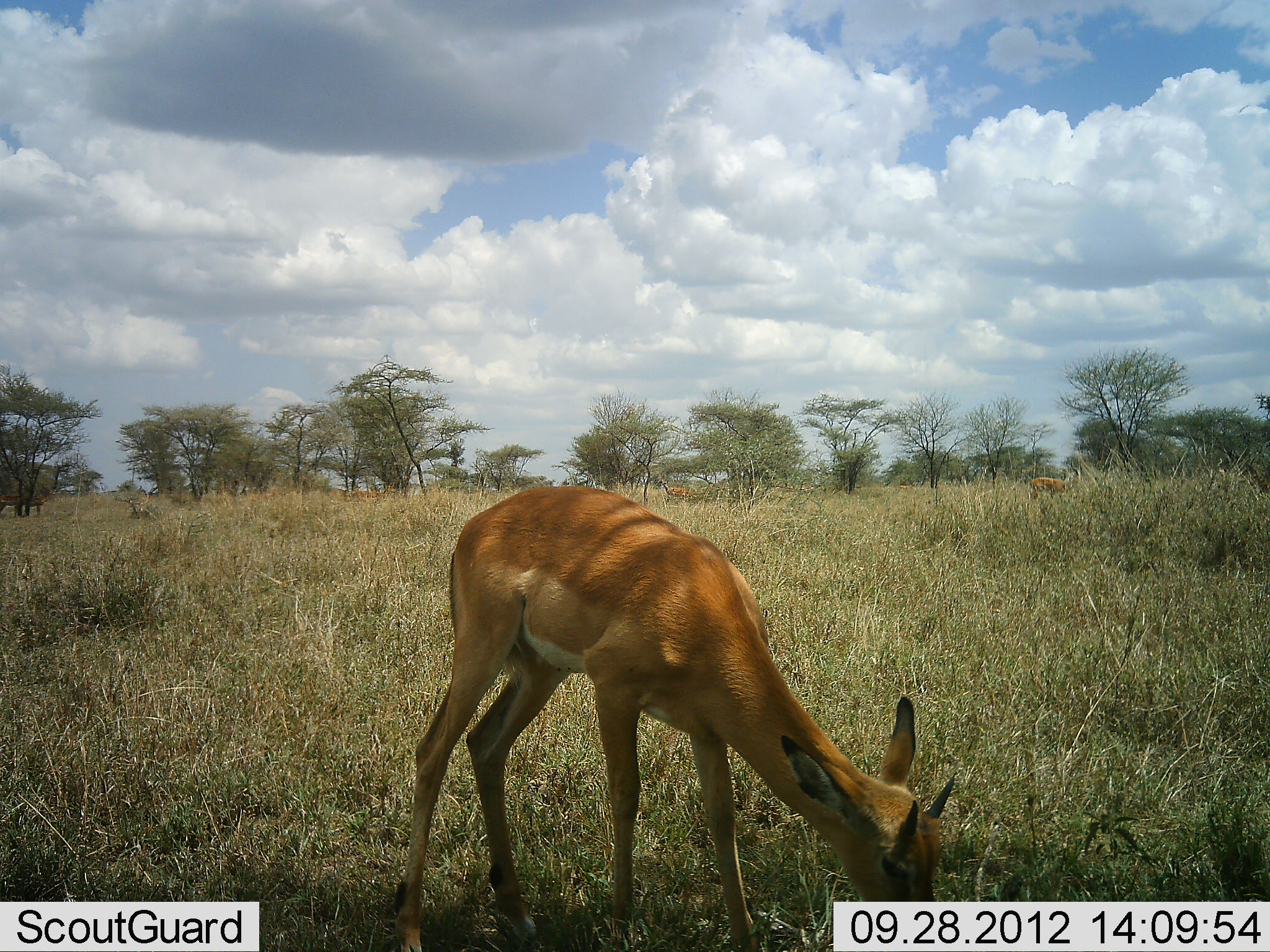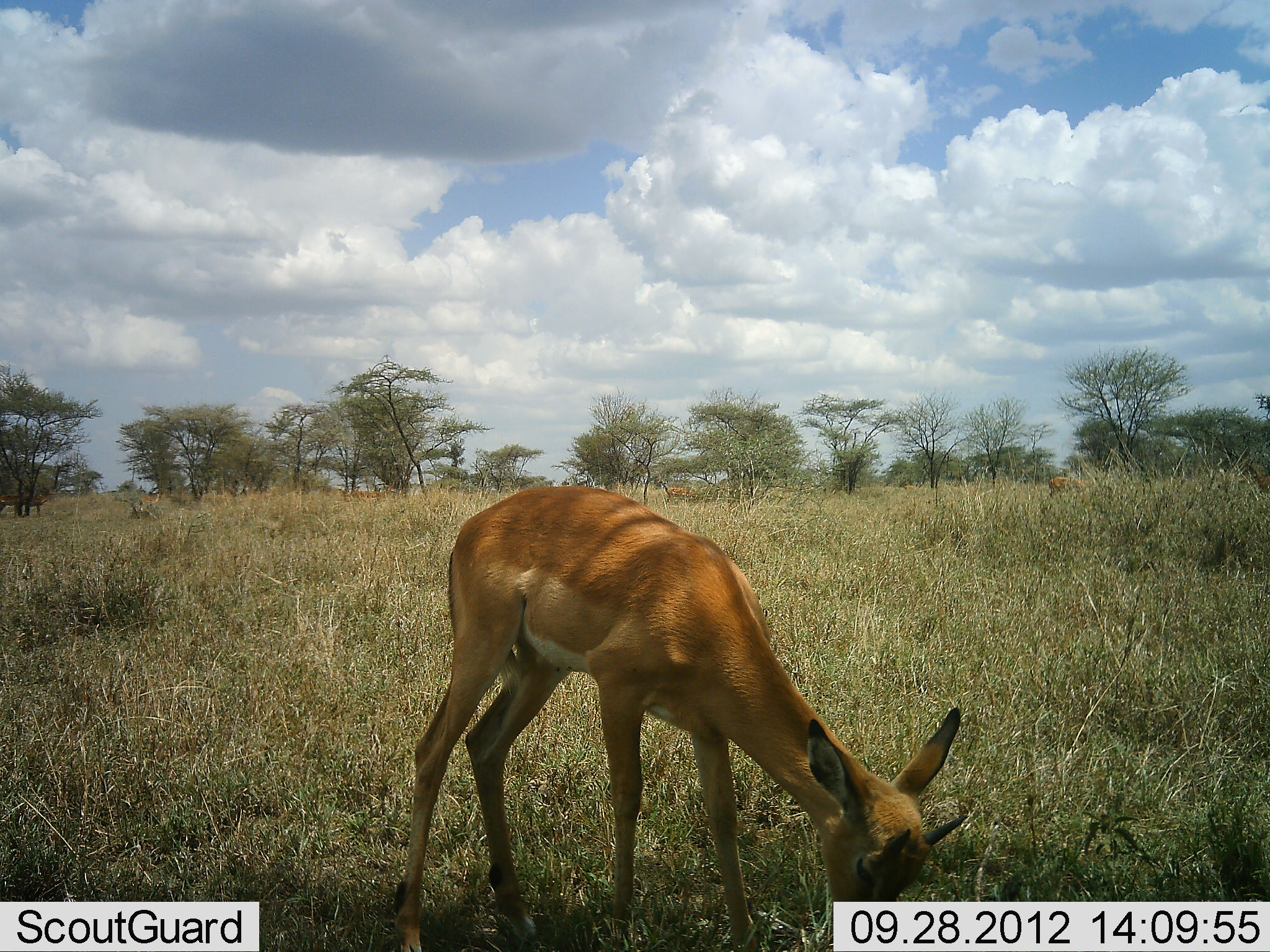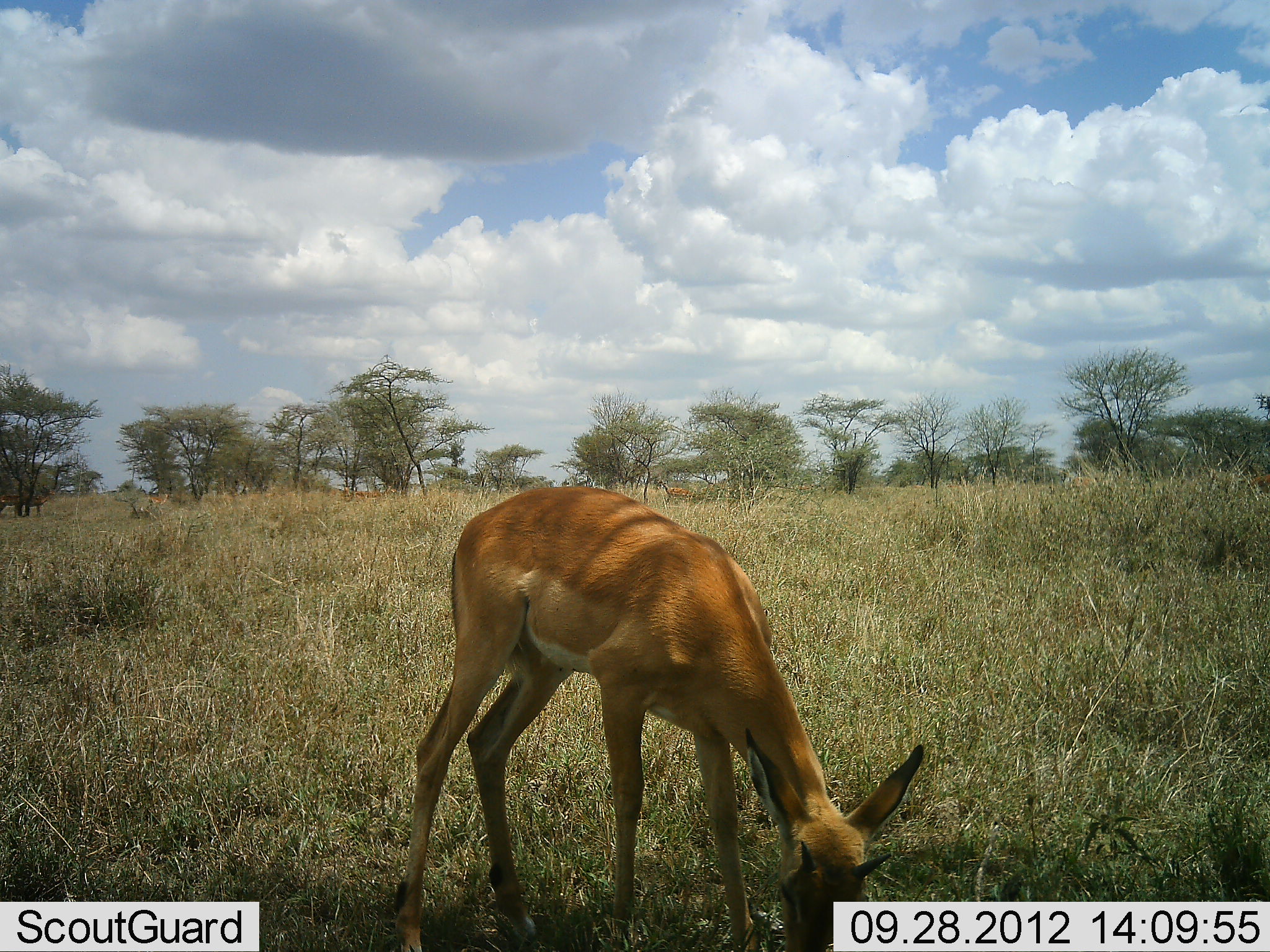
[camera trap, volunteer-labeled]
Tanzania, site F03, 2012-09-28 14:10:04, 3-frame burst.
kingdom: Animalia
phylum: Chordata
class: Mammalia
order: Artiodactyla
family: Bovidae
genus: Aepyceros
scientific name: Aepyceros melampus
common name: impala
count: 2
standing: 20%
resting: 0%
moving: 50%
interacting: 0%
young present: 20%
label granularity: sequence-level